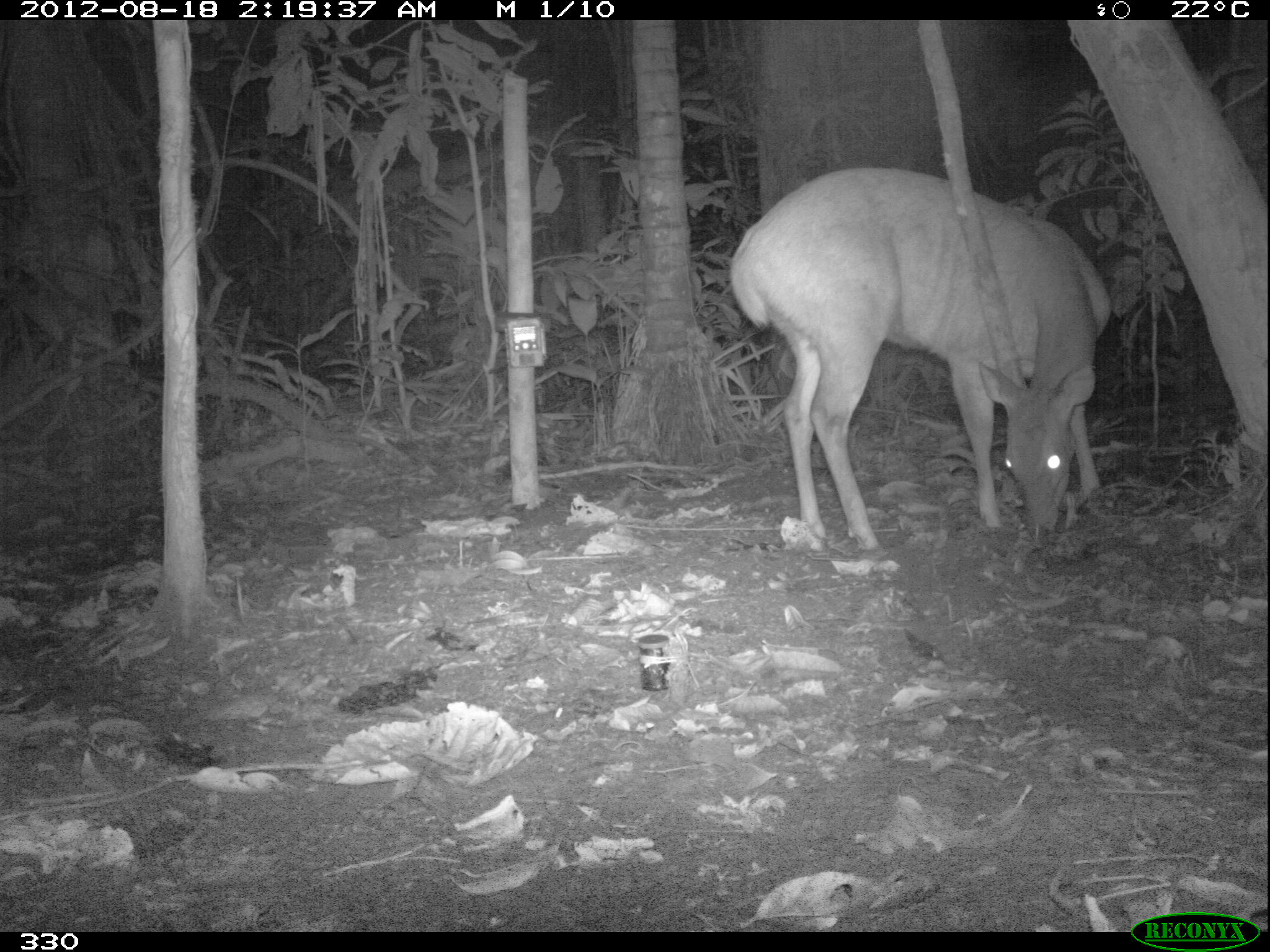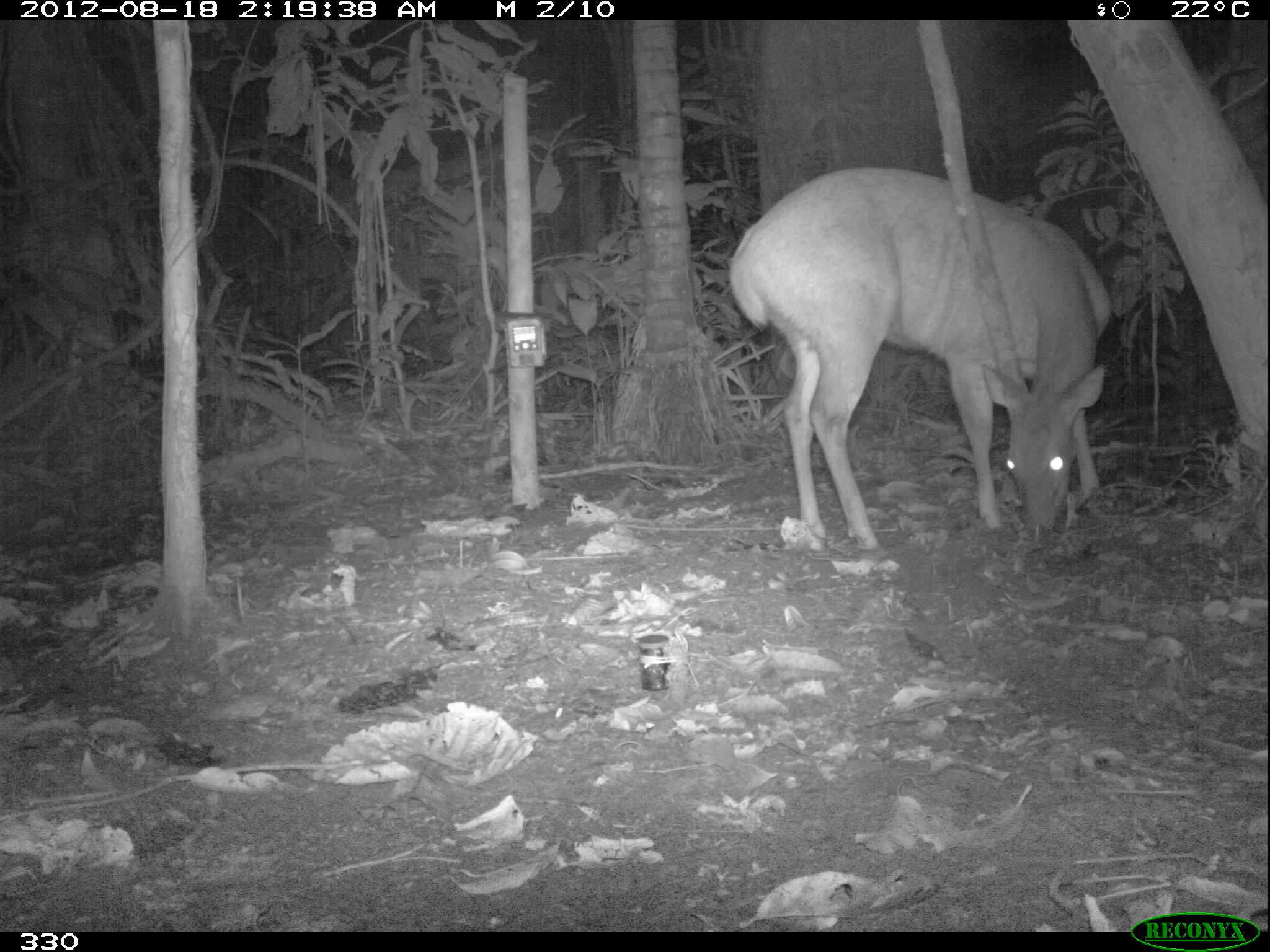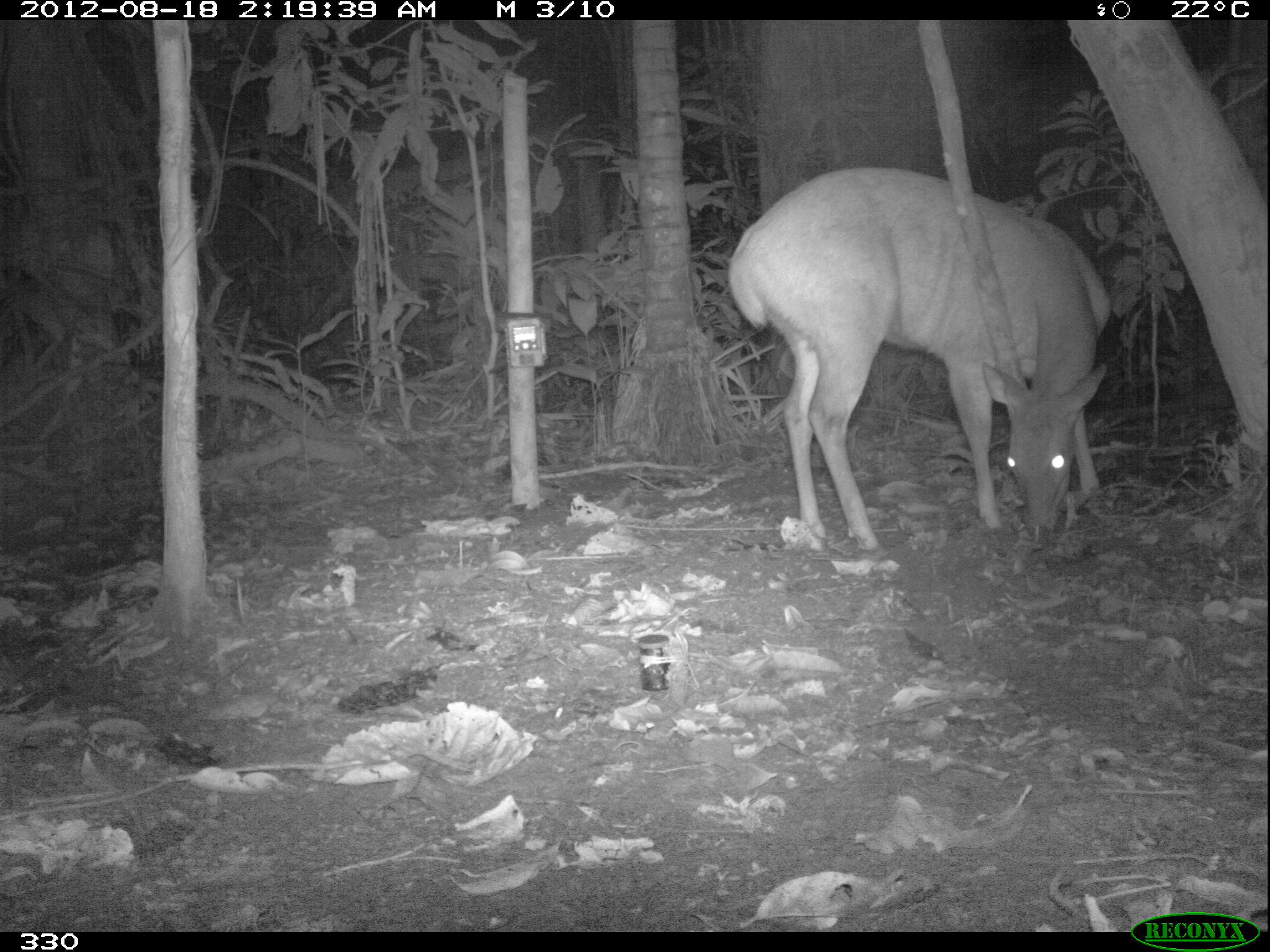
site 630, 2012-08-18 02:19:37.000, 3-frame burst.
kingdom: Animalia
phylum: Chordata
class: Mammalia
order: Artiodactyla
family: Cervidae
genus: Mazama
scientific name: Mazama americana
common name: red brocket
Mazama americana (red brocket).